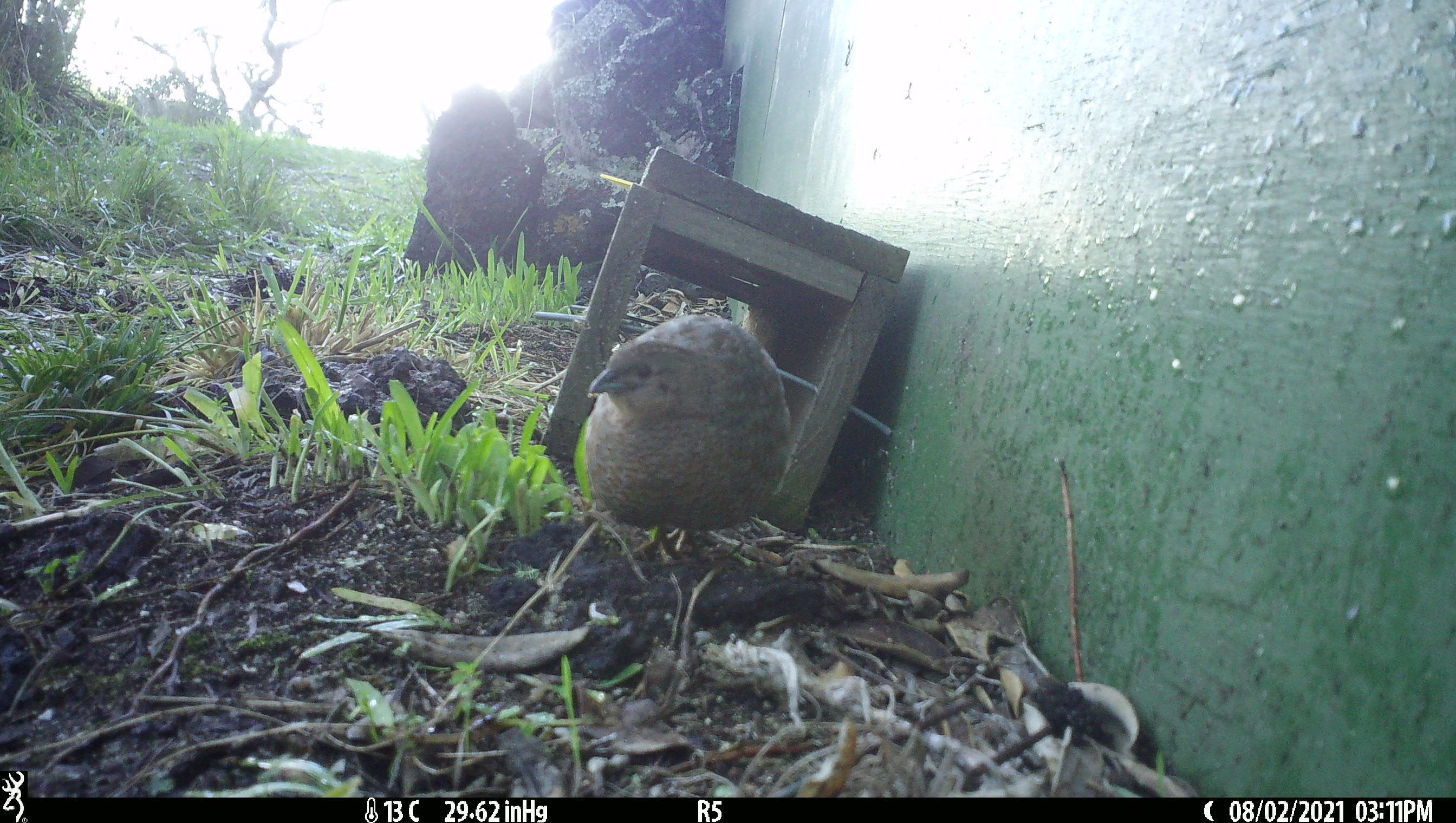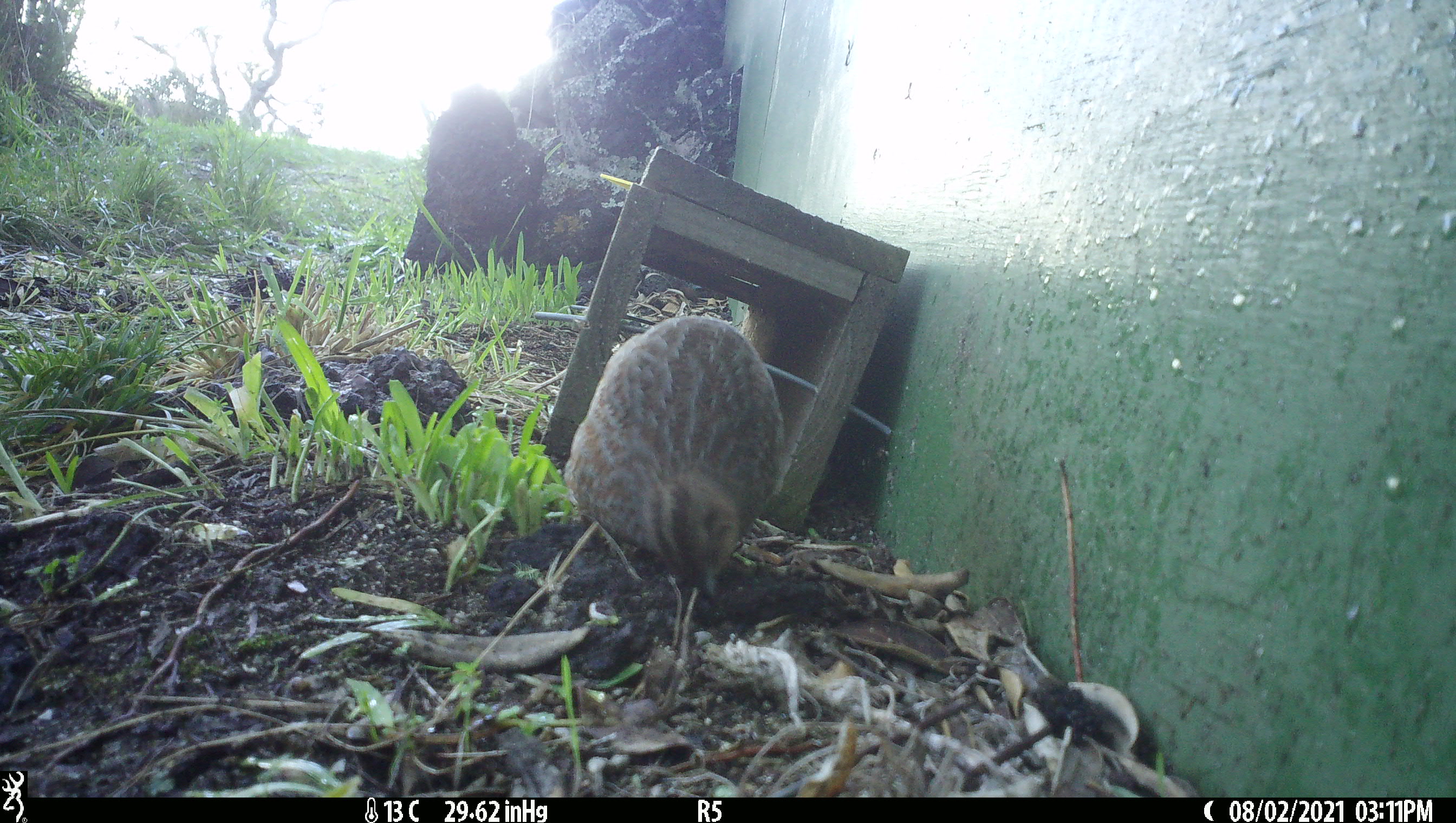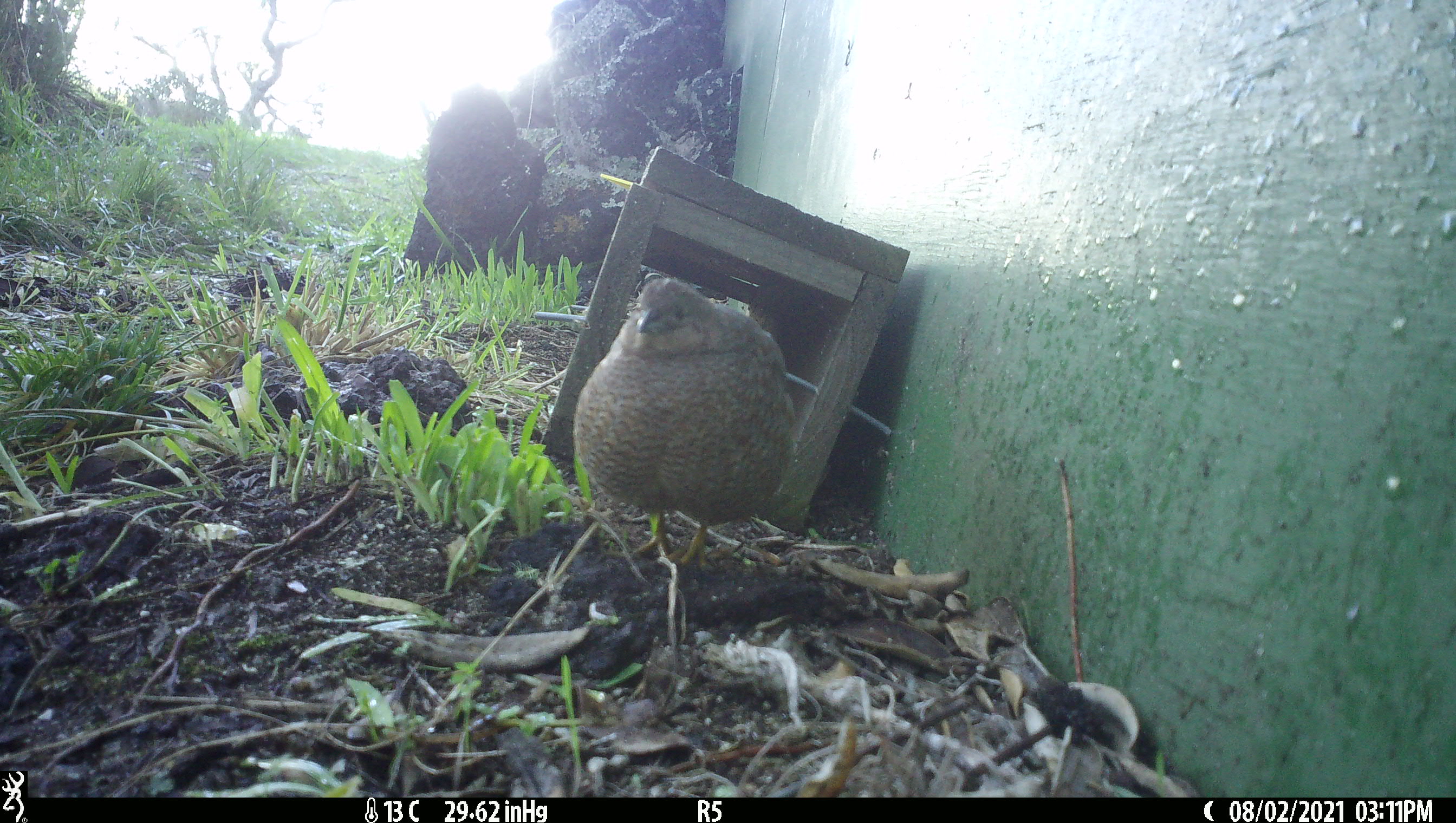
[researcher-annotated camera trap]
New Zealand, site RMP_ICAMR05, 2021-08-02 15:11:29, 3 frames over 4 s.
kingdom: Animalia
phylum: Chordata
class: Aves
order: Galliformes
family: Phasianidae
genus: Synoicus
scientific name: Synoicus ypsilophorus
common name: brown quail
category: quail brown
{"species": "quail brown (brown quail) (Synoicus ypsilophorus)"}